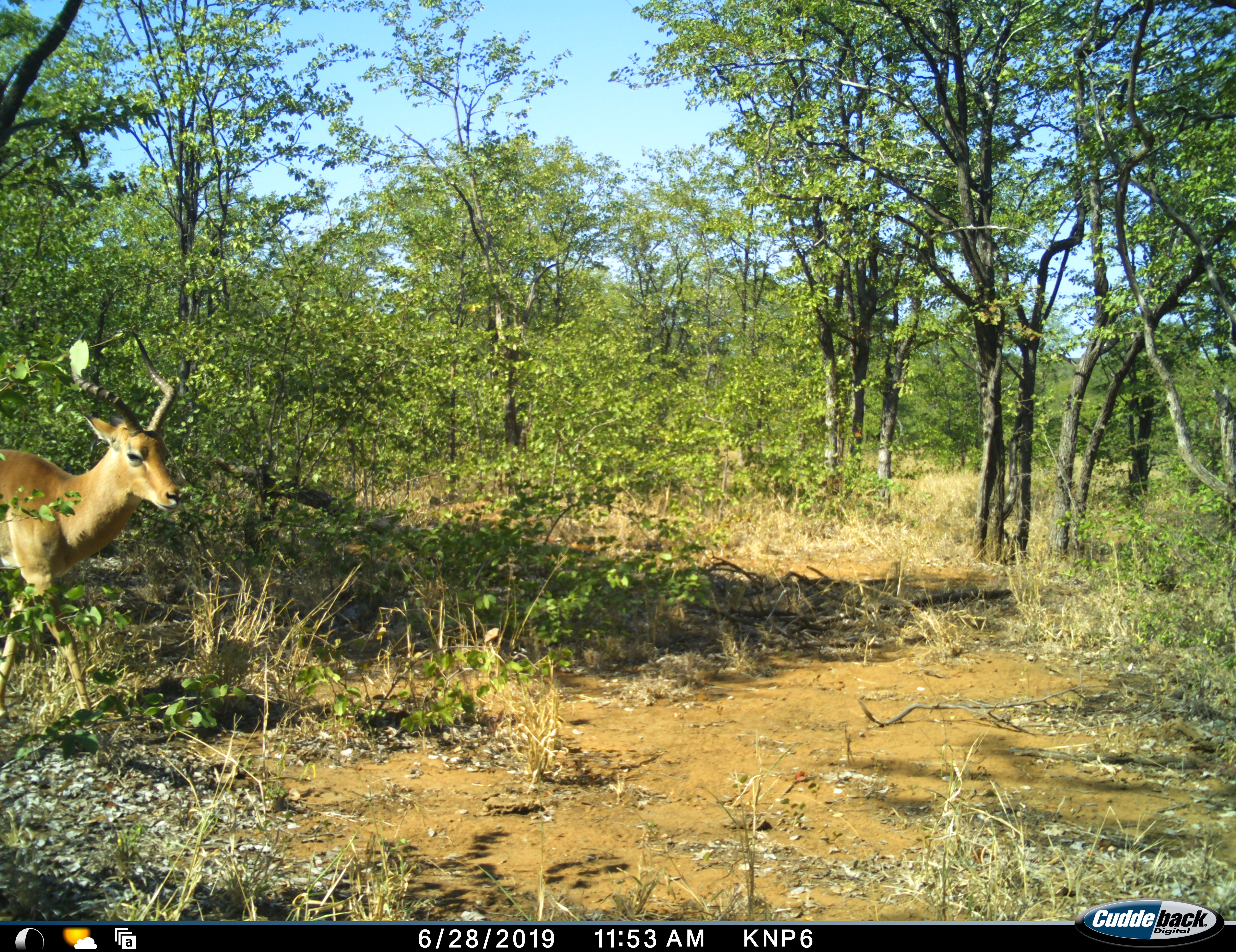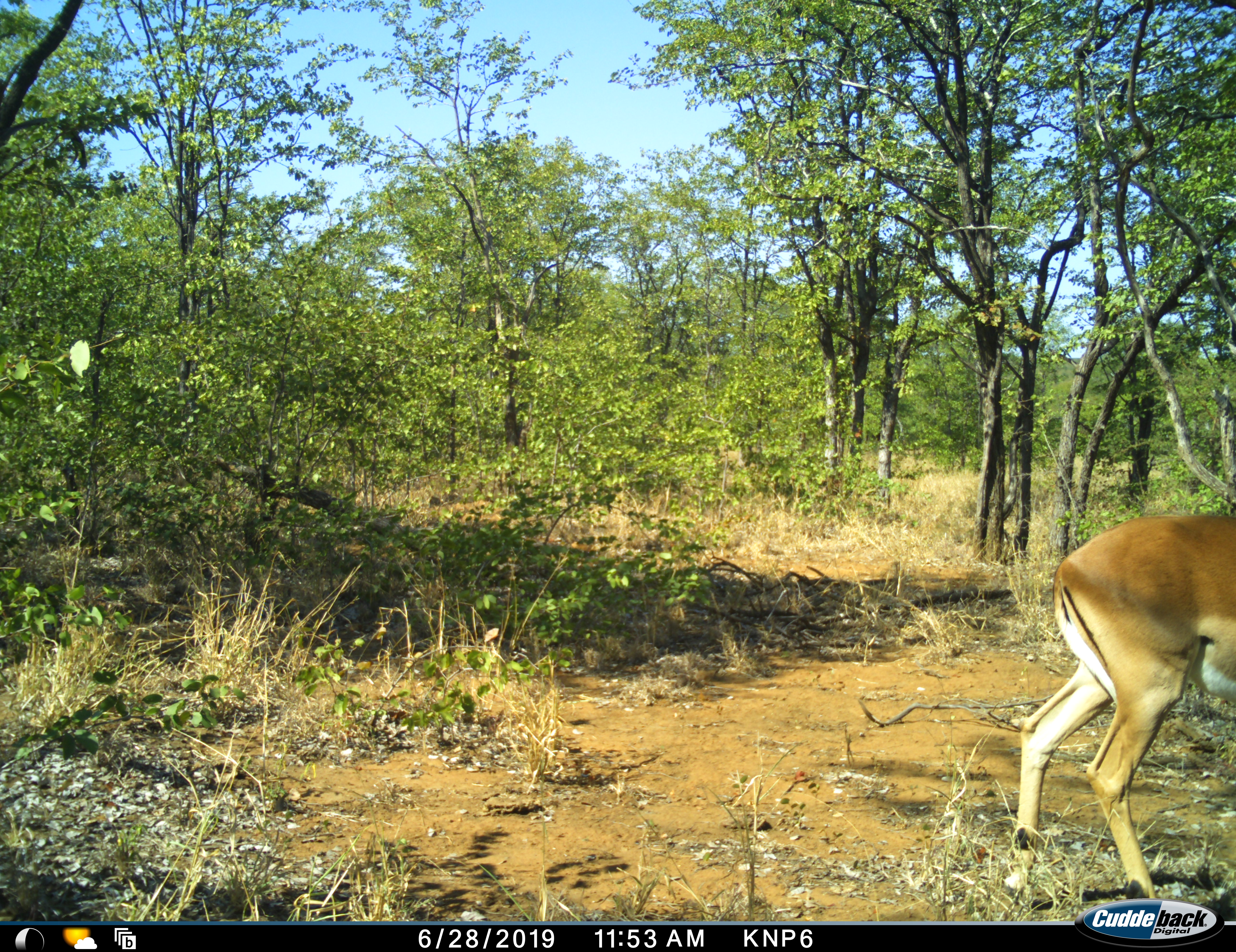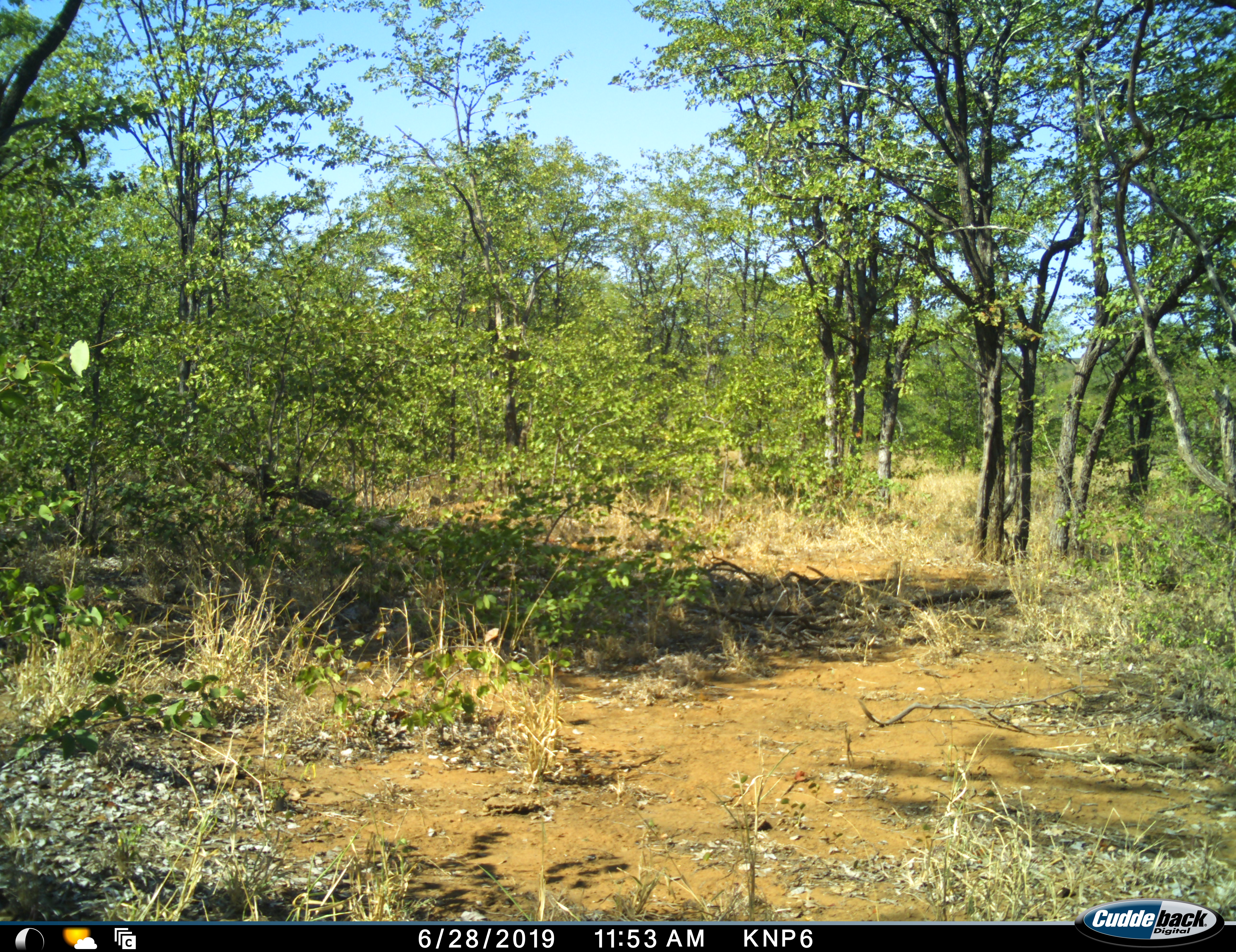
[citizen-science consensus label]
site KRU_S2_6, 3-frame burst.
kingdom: Animalia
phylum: Chordata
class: Mammalia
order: Artiodactyla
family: Bovidae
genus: Aepyceros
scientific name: Aepyceros melampus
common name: impala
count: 1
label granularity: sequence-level